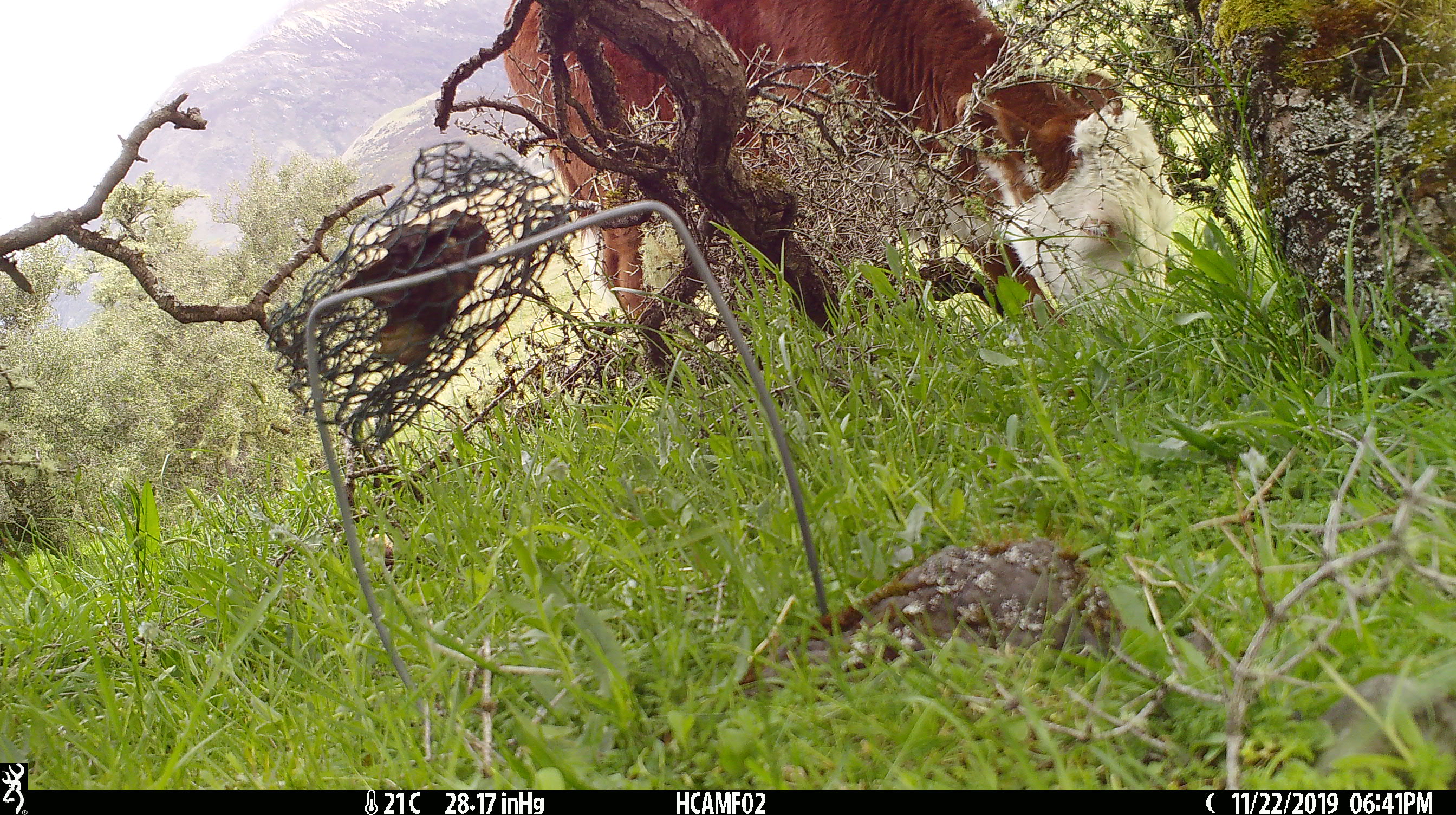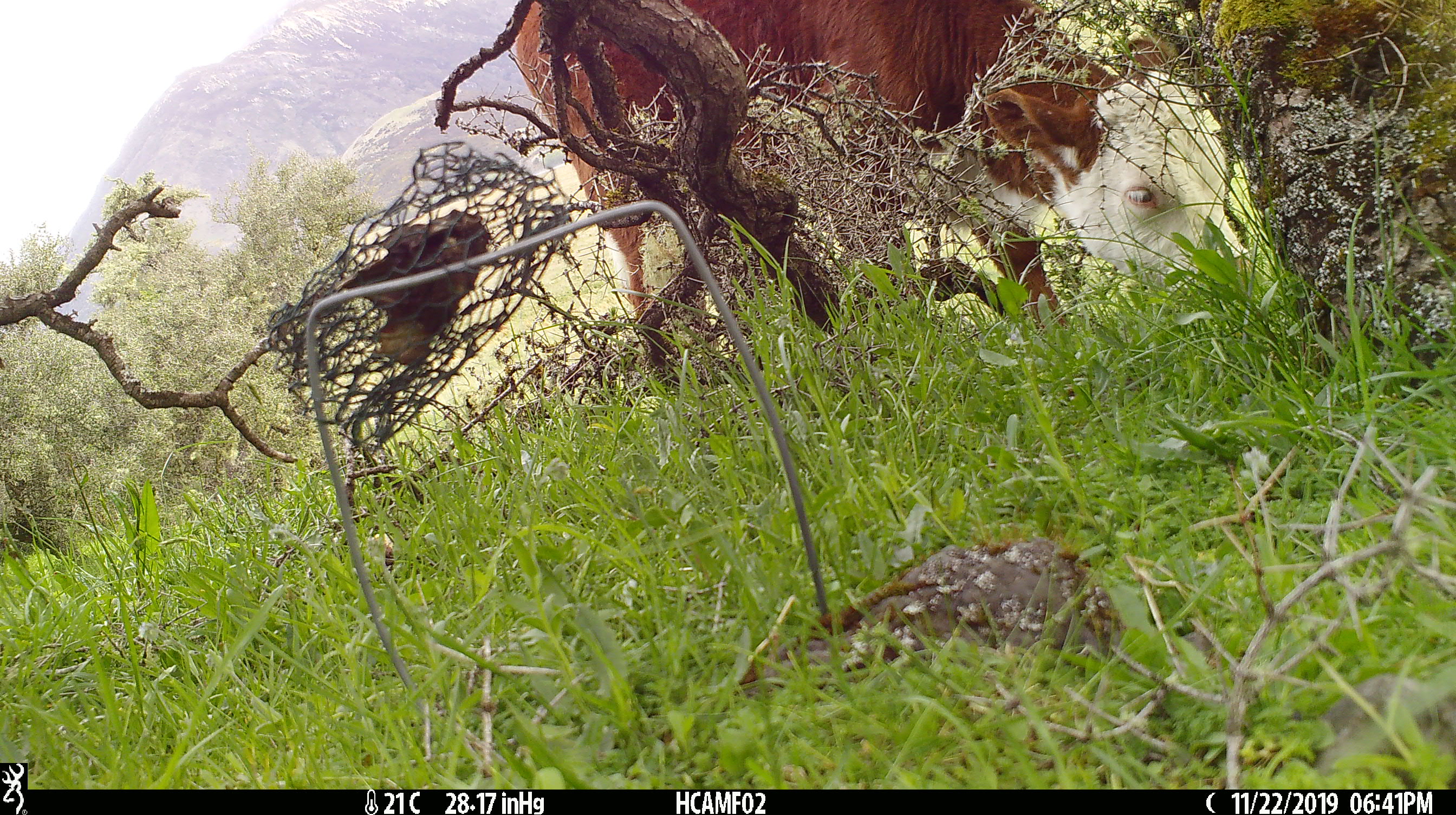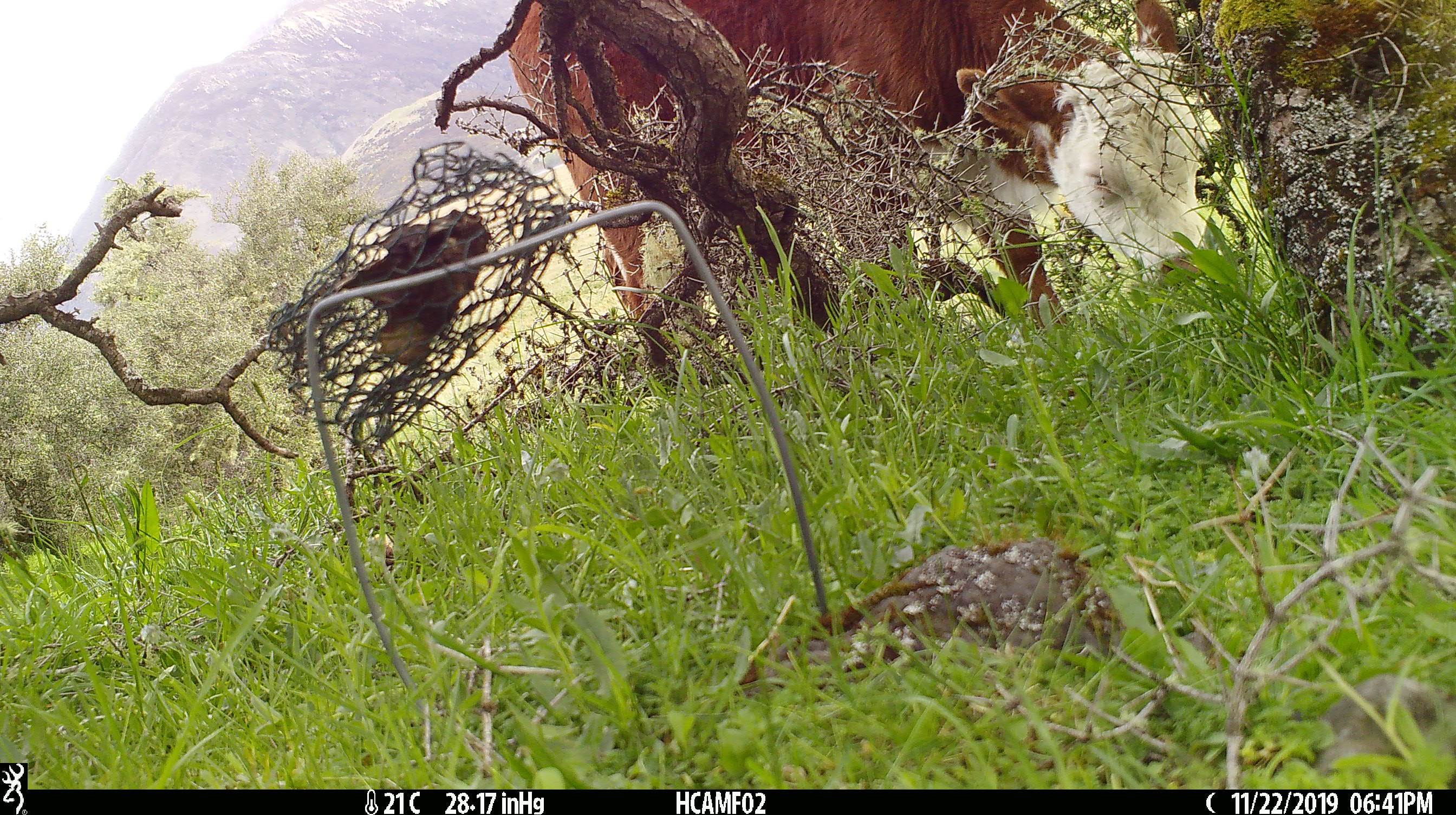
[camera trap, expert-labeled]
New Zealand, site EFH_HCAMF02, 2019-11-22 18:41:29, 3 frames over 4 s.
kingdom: Animalia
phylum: Chordata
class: Mammalia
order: Artiodactyla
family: Bovidae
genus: Bos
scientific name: Bos taurus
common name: domestic cow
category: cow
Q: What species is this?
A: Cow (domestic cow) (Bos taurus).